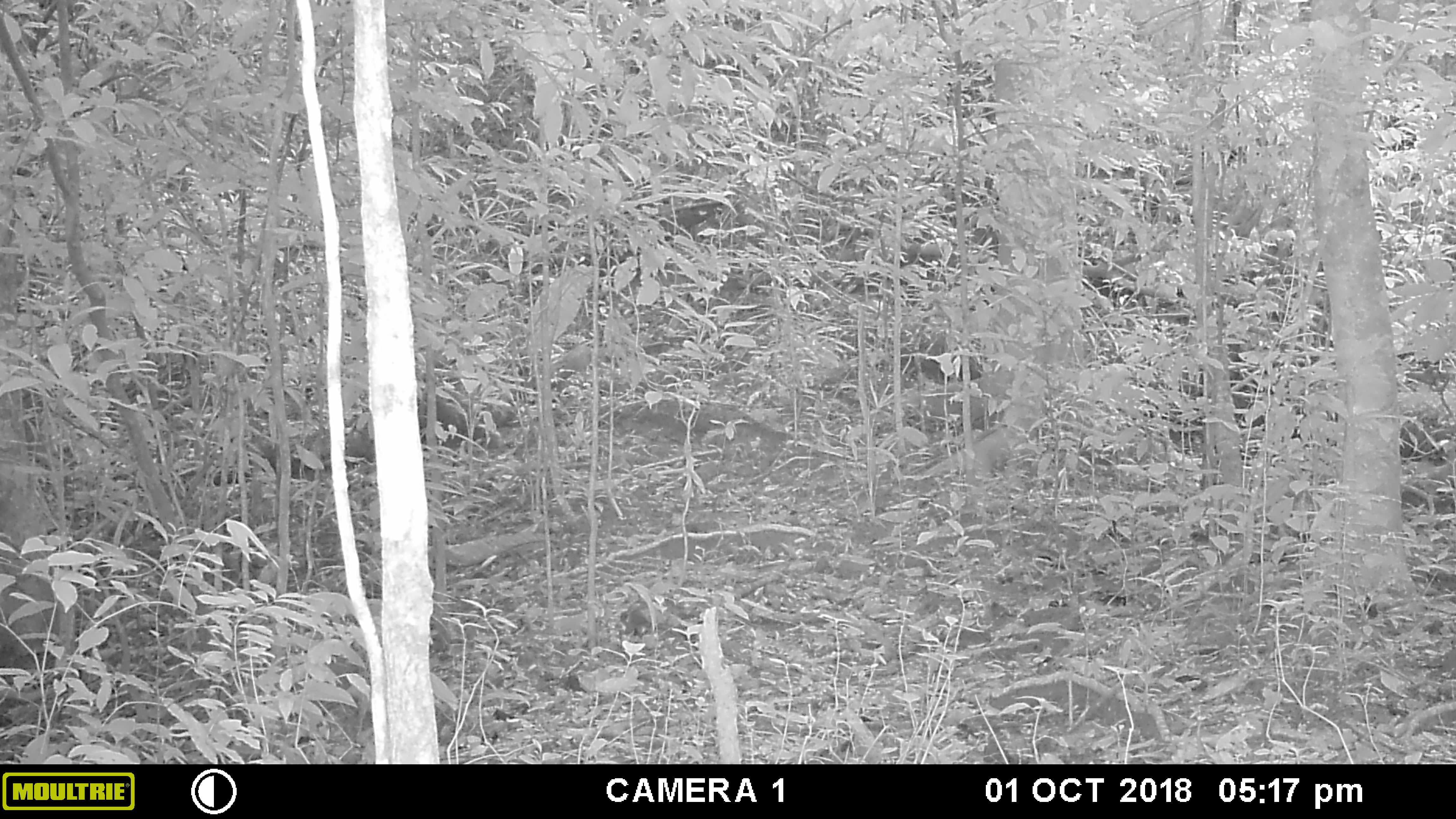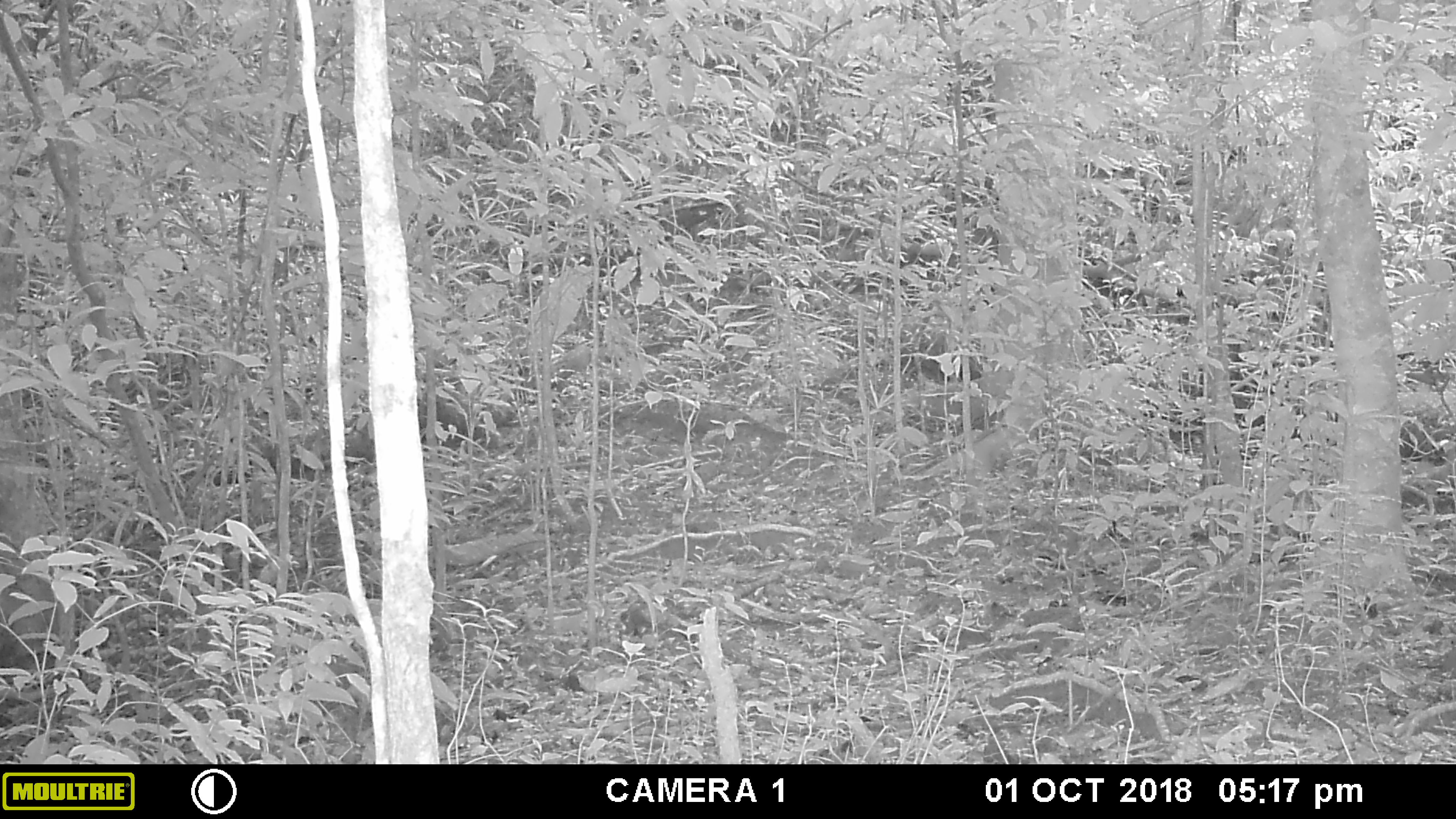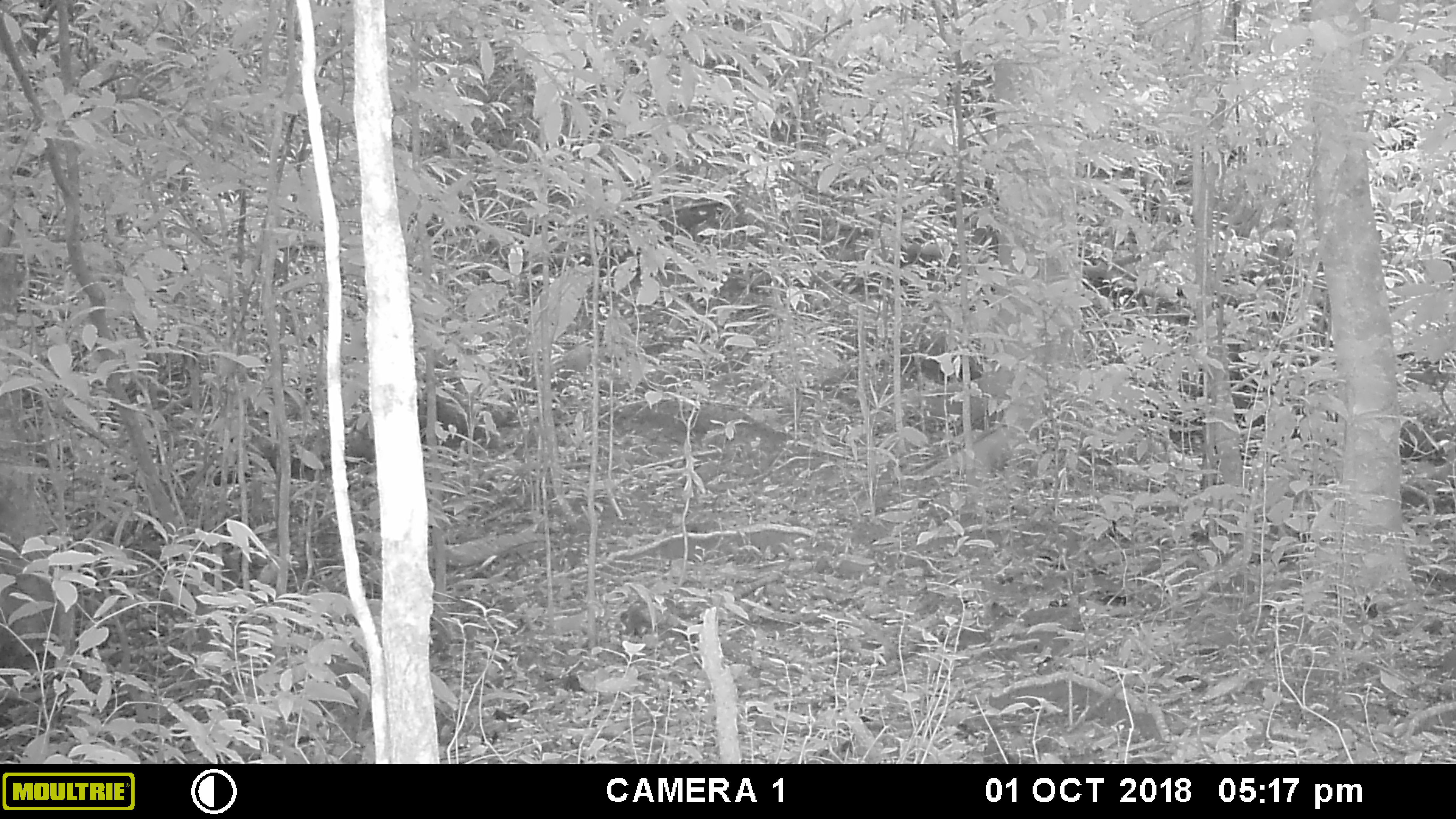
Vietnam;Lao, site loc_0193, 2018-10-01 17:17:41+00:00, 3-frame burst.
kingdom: Animalia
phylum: Chordata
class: Mammalia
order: Artiodactyla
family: Cervidae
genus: Muntiacus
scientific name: Muntiacus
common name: muntjacs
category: unidentified muntjac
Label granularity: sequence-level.